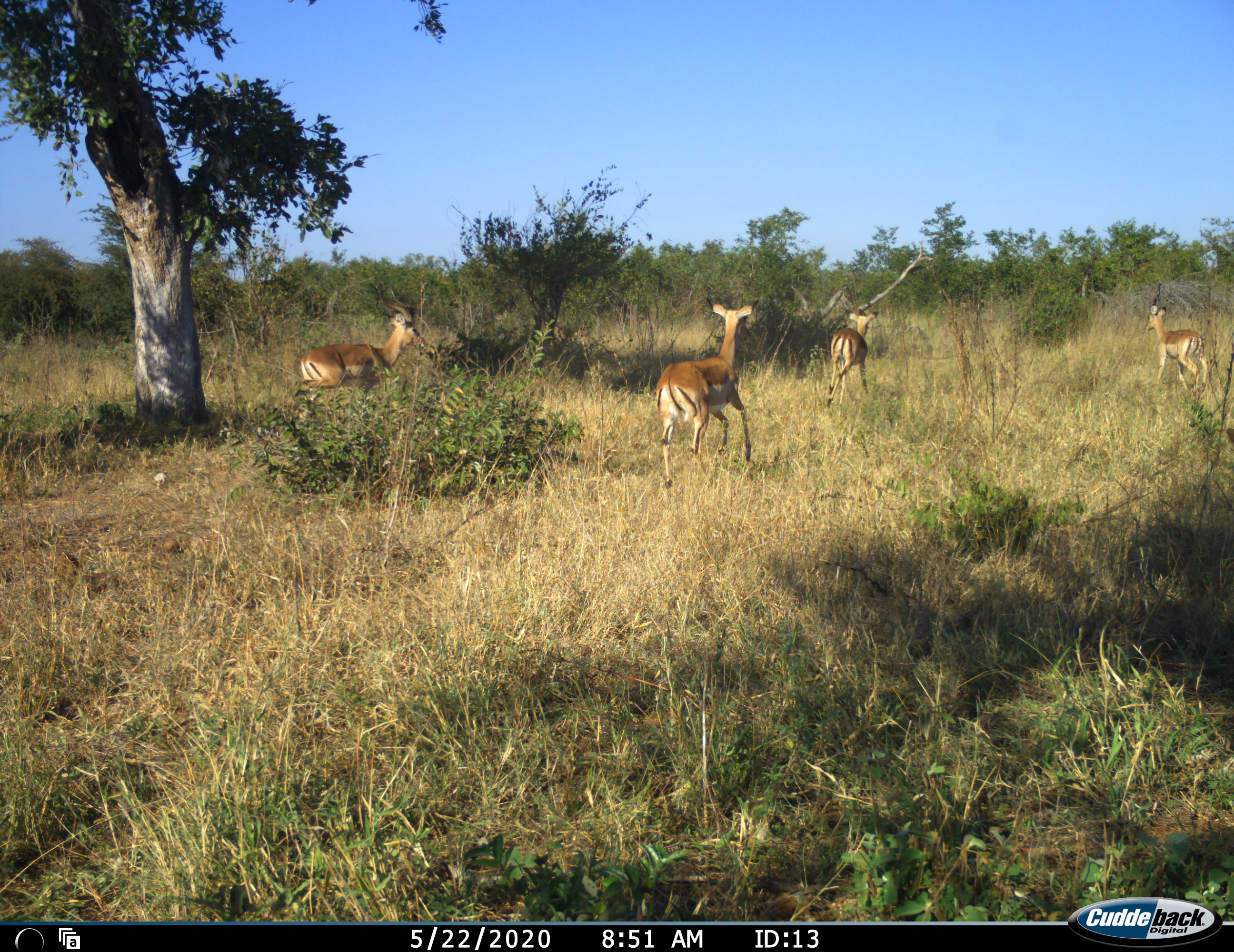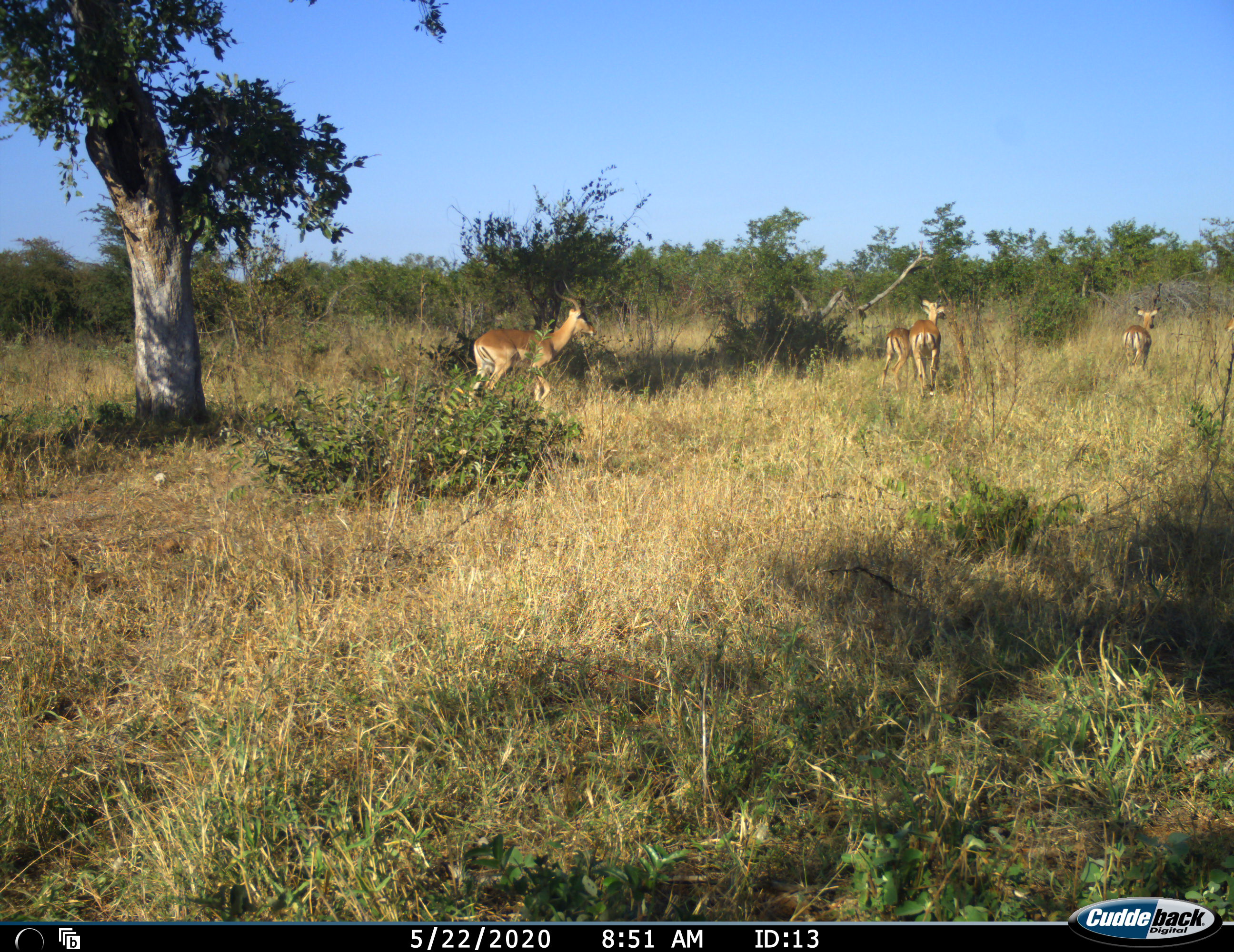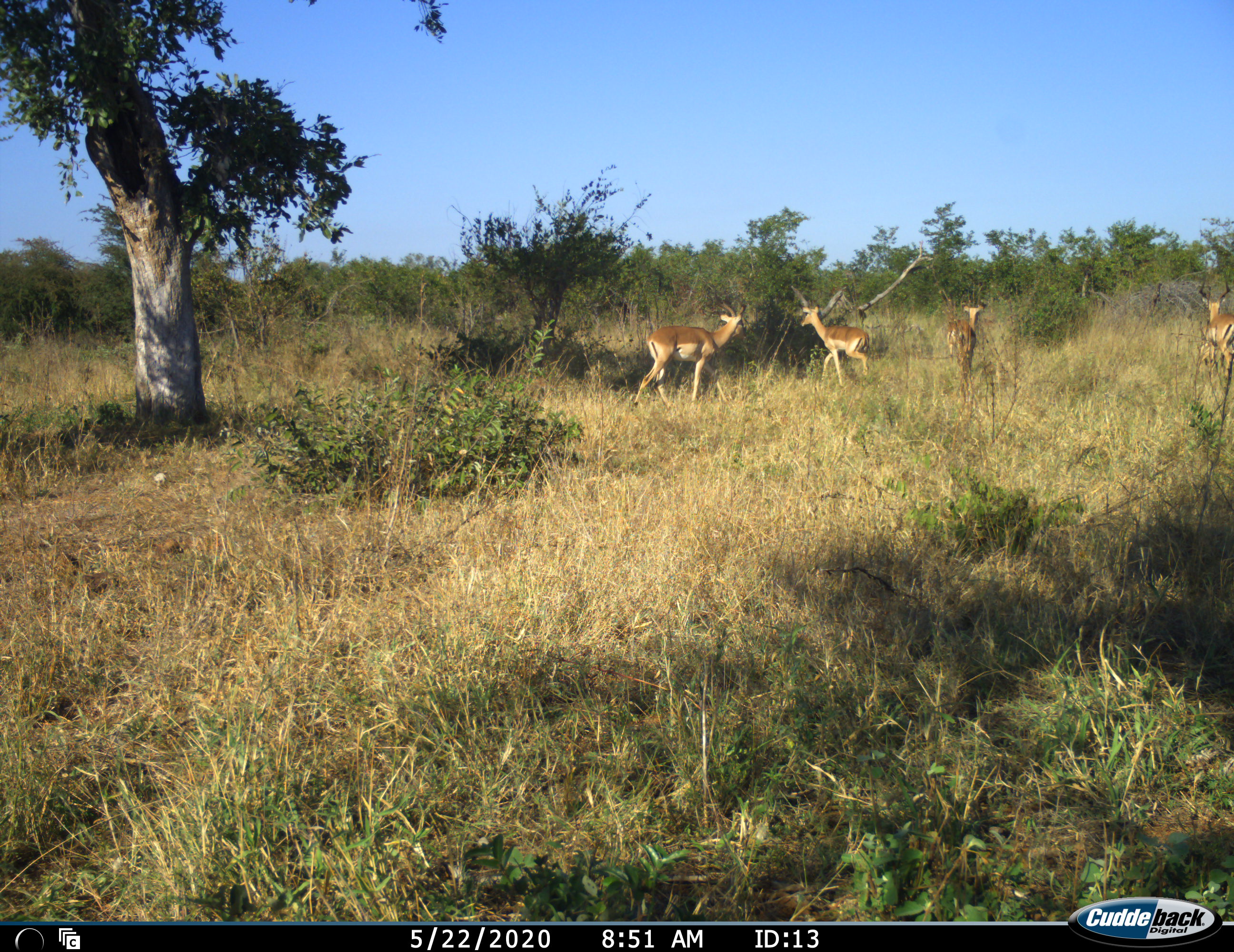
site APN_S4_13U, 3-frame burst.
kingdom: Animalia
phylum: Chordata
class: Mammalia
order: Artiodactyla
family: Bovidae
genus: Aepyceros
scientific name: Aepyceros melampus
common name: impala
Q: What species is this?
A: Impala (Aepyceros melampus).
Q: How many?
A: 4.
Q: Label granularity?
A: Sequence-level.